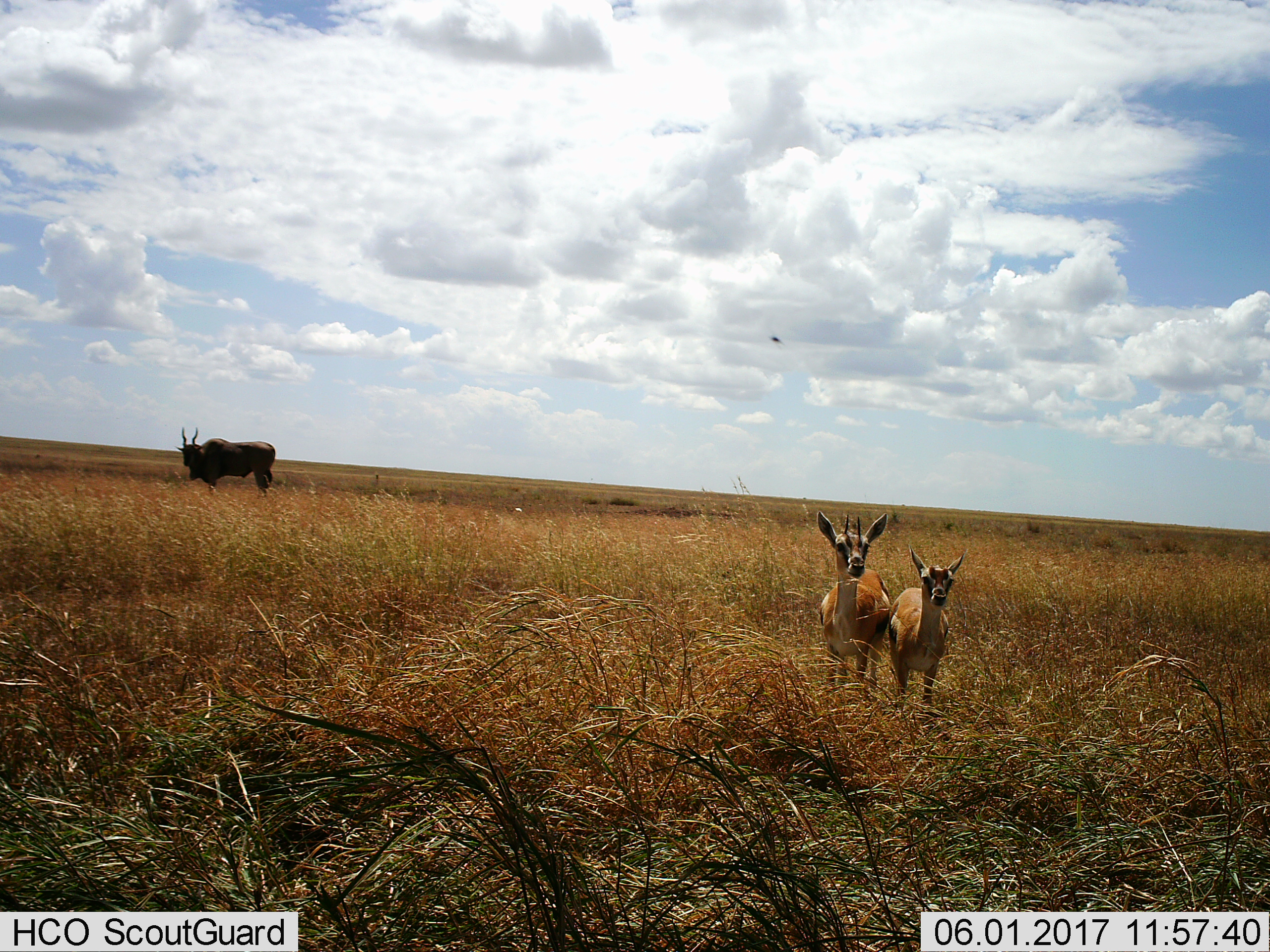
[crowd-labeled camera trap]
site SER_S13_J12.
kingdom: Animalia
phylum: Chordata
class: Mammalia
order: Artiodactyla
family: Bovidae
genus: Tragelaphus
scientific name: Tragelaphus oryx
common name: eland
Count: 1.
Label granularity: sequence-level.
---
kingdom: Animalia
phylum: Chordata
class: Mammalia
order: Artiodactyla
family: Bovidae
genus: Eudorcas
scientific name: Eudorcas thomsonii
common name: thomson's gazelle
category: gazellethomsons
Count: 2.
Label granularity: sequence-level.